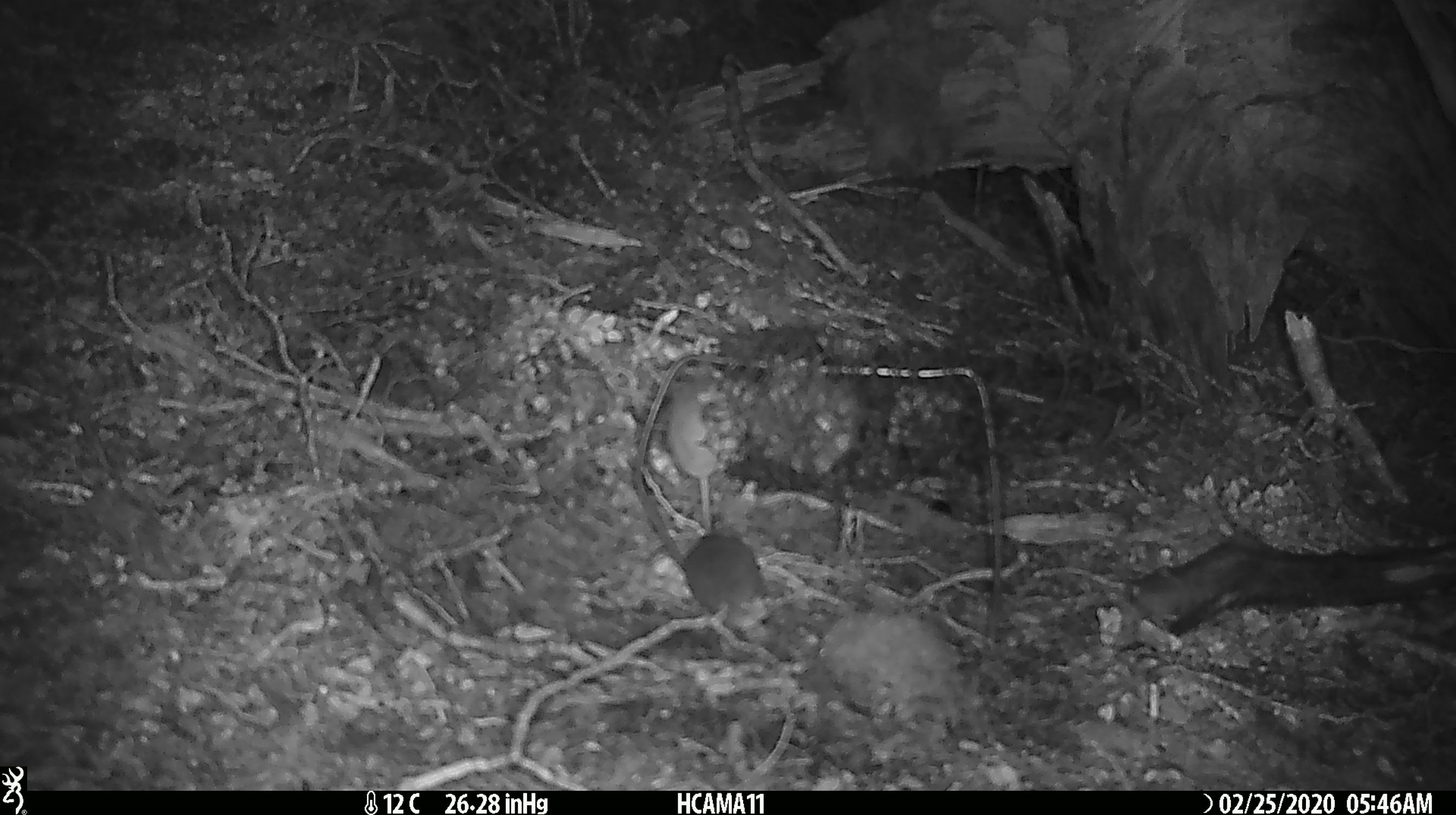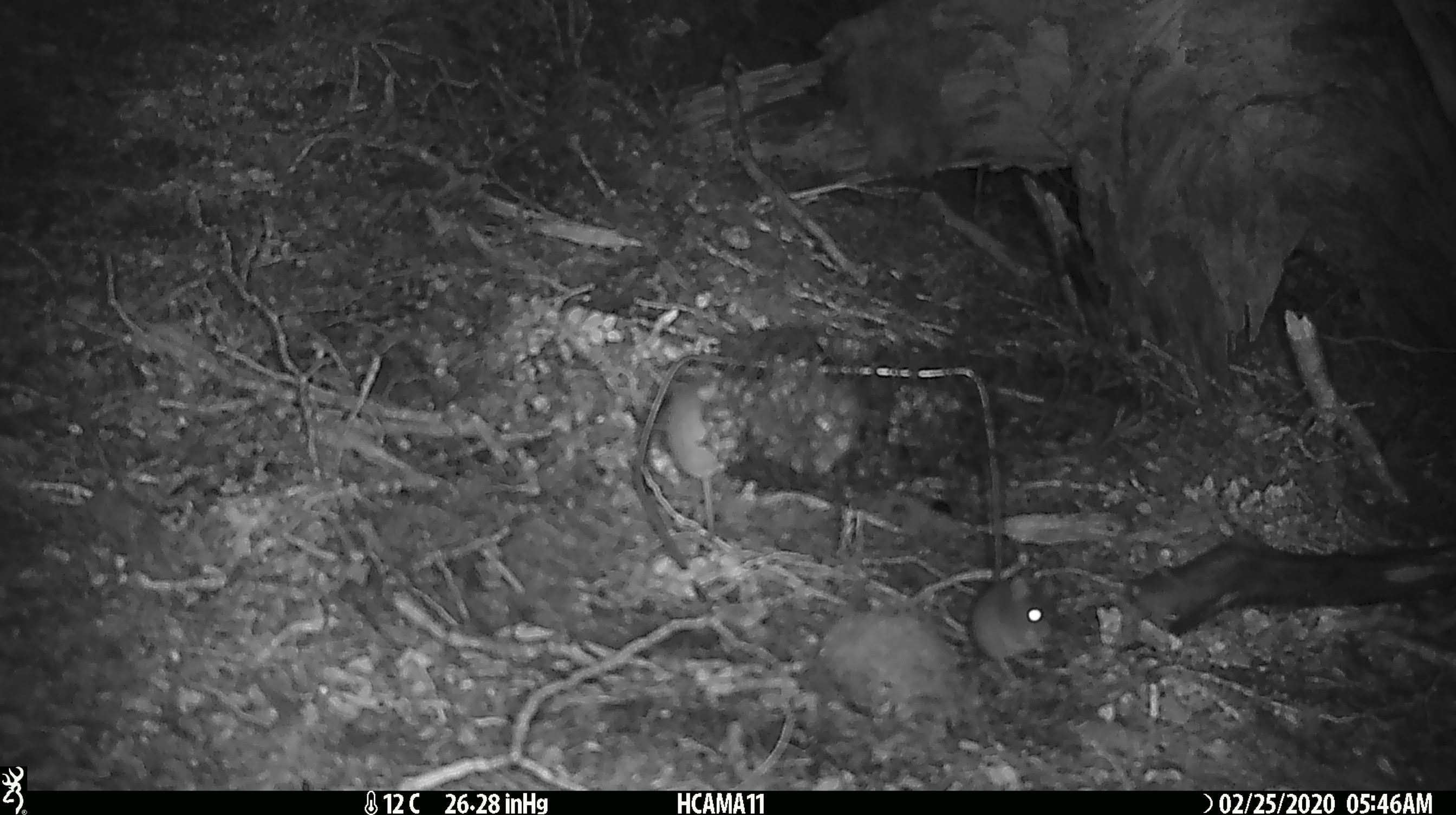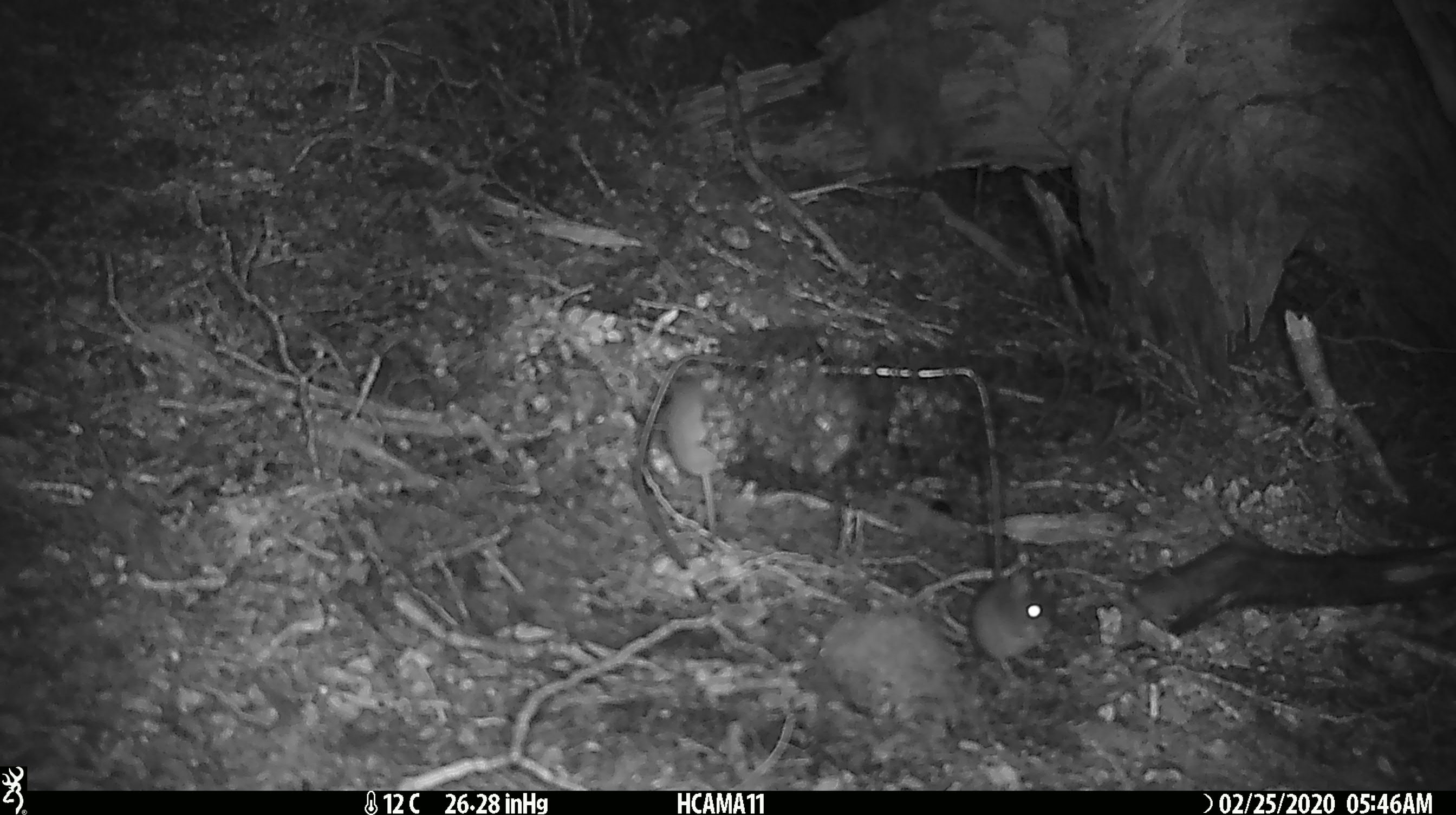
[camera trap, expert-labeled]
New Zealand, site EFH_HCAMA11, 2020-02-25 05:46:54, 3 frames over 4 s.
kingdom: Animalia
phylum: Chordata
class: Mammalia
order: Rodentia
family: Muridae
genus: Mus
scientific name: Mus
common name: mouse